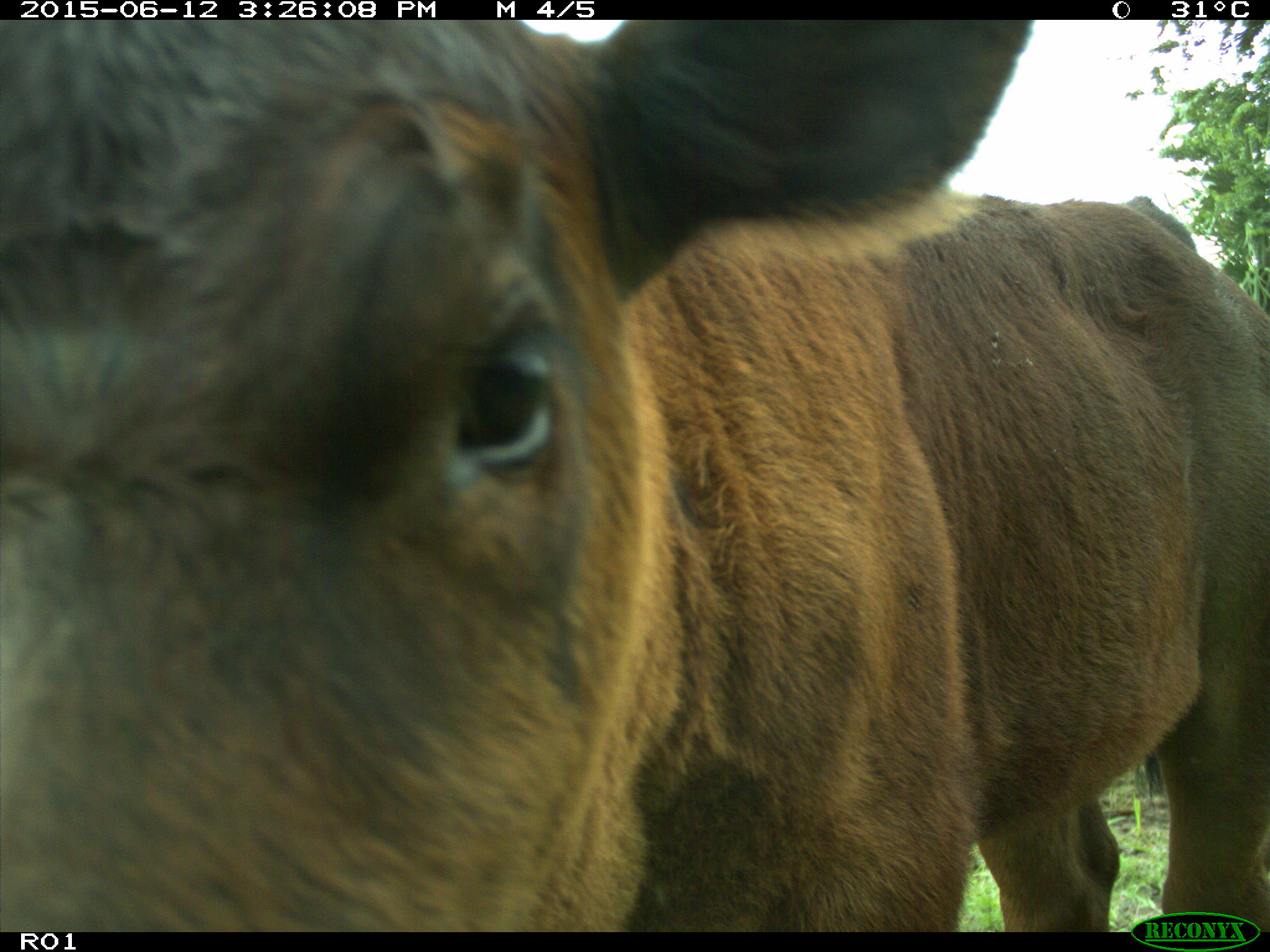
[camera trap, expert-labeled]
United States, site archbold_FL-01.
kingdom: Animalia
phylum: Chordata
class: Mammalia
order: Artiodactyla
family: Bovidae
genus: Bos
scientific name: Bos taurus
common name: domestic cow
Bos taurus (domestic cow).